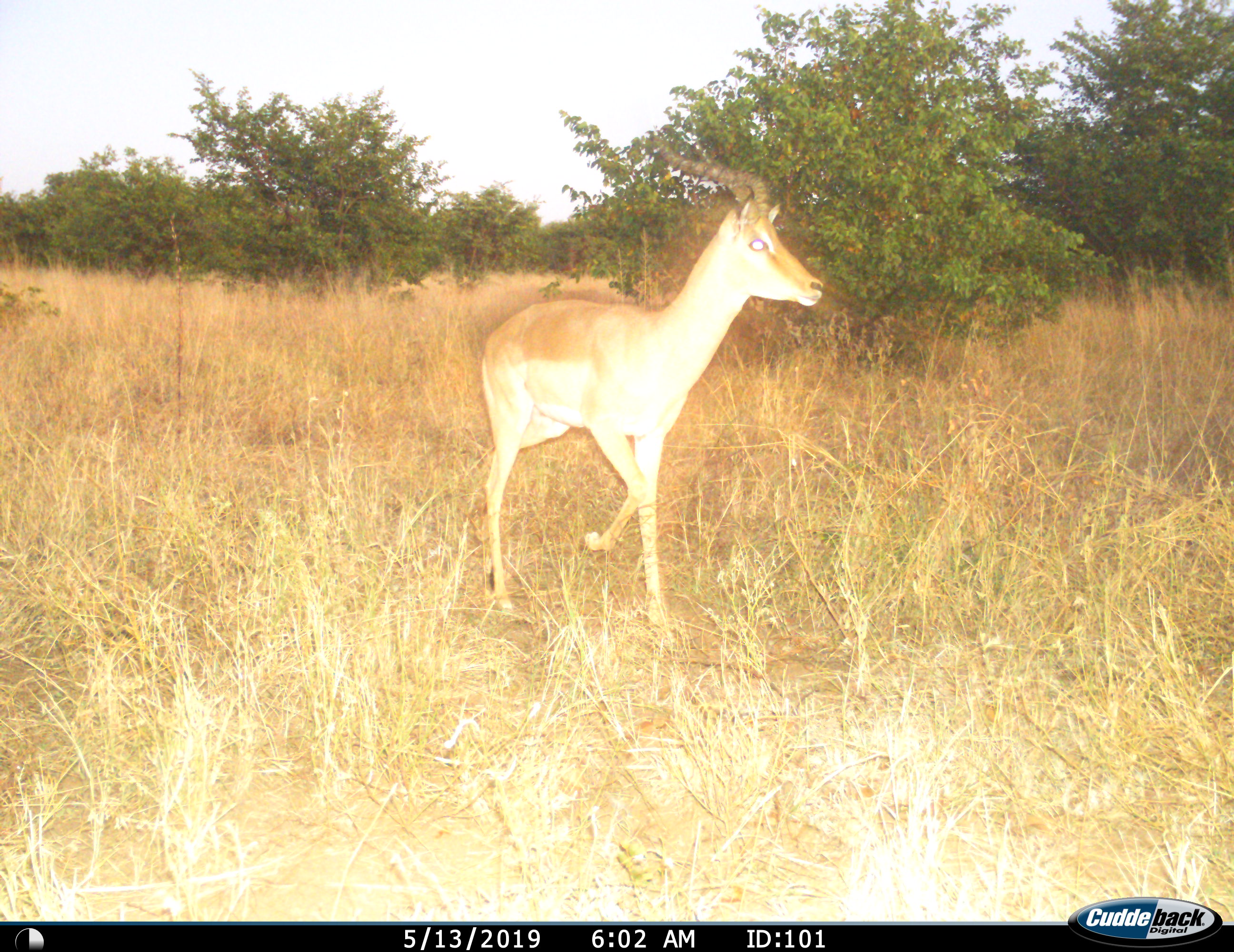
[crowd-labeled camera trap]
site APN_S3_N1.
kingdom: Animalia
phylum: Chordata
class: Mammalia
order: Artiodactyla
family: Bovidae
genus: Aepyceros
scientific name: Aepyceros melampus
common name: impala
Impala (Aepyceros melampus), count 1. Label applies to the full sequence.